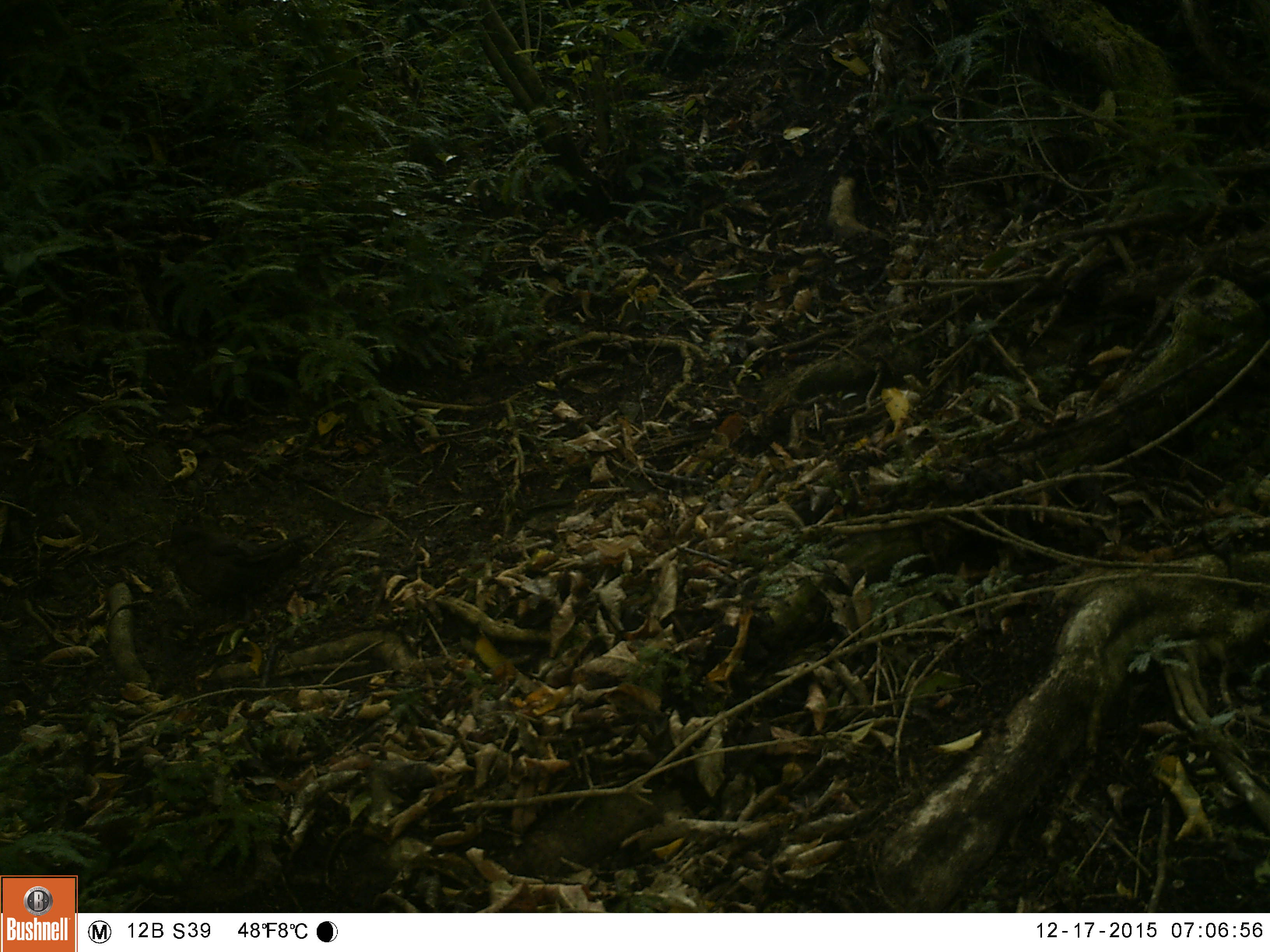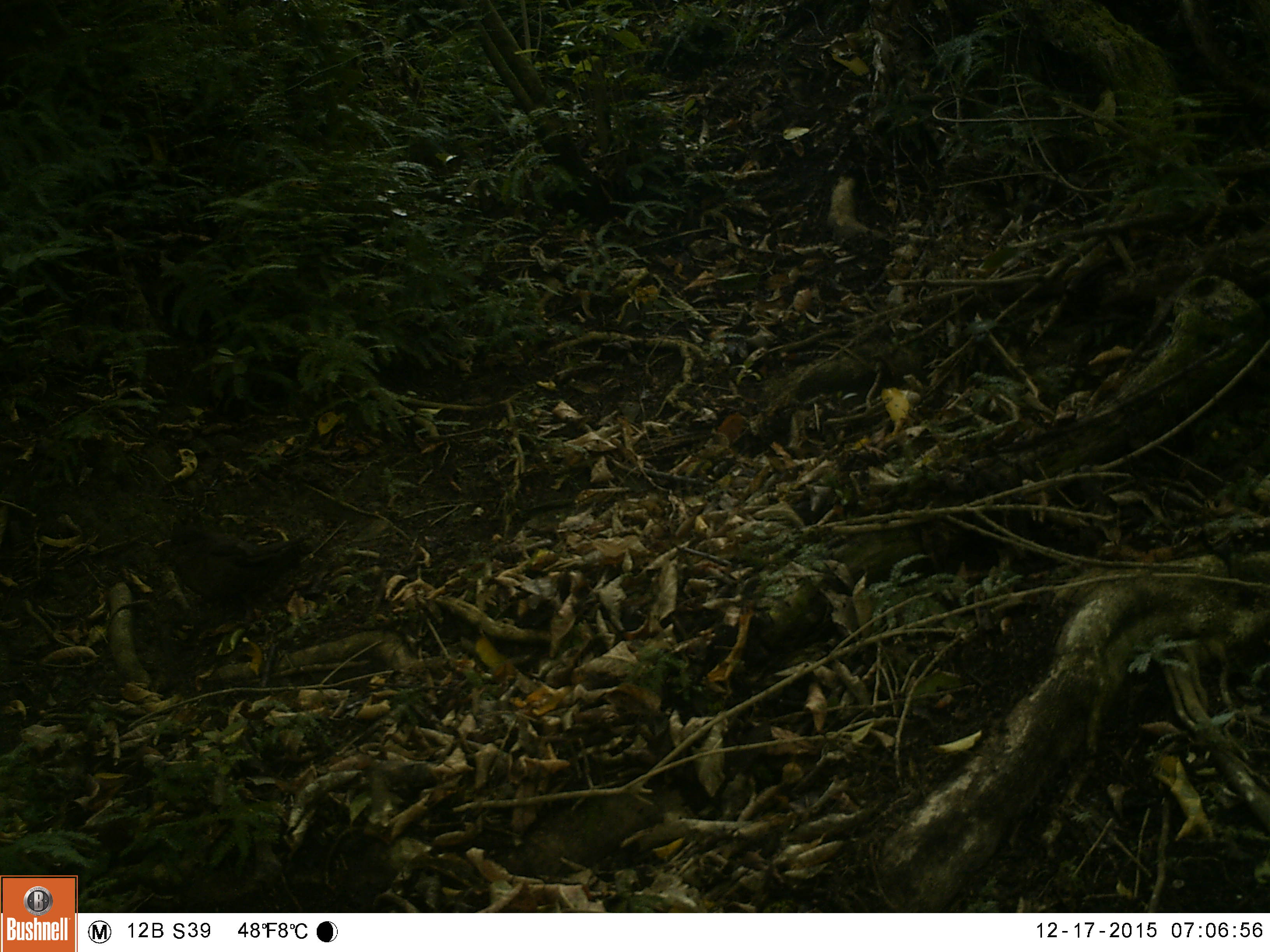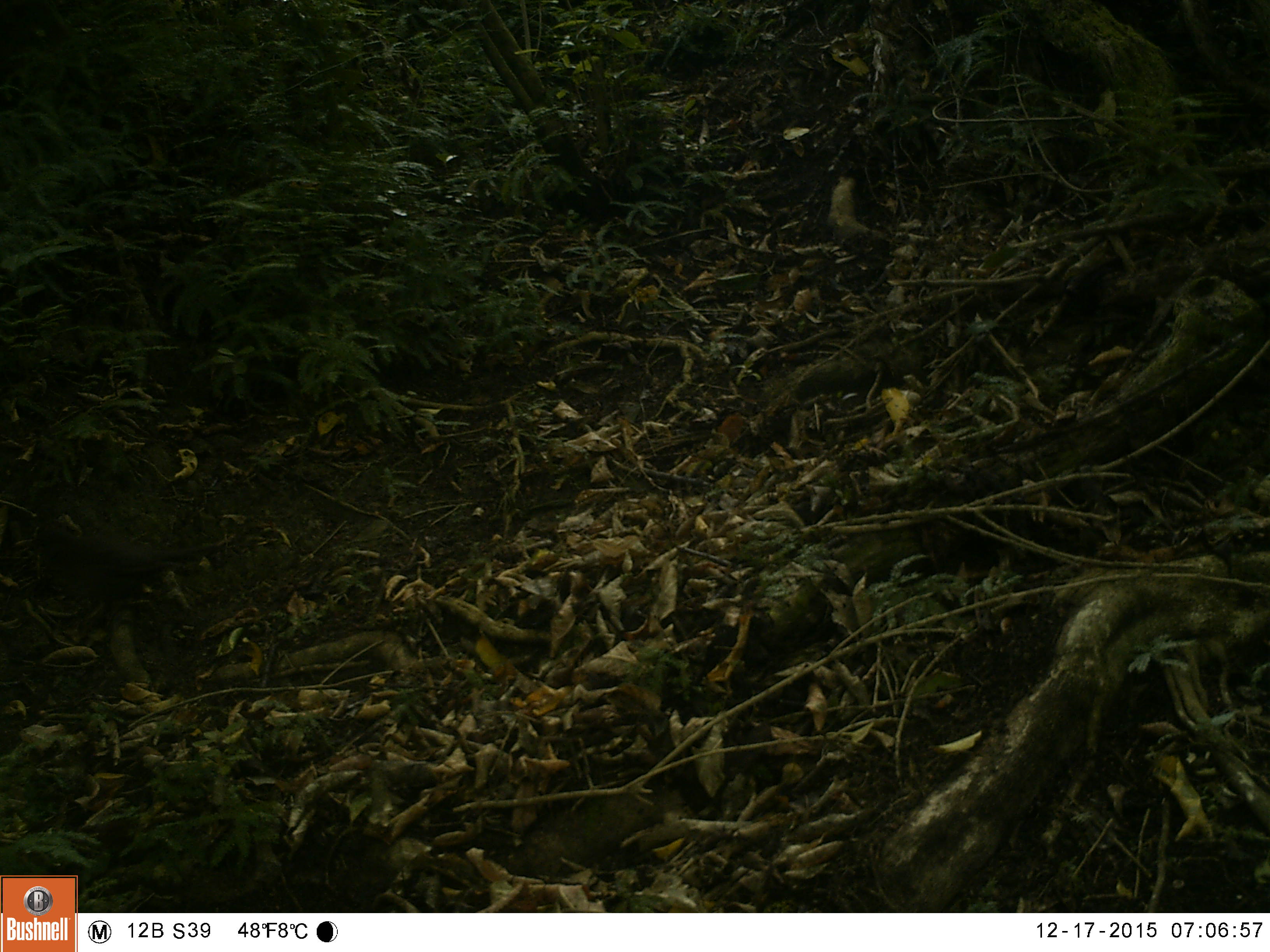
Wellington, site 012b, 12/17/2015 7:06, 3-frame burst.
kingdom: Animalia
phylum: Chordata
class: Aves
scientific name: Aves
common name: bird